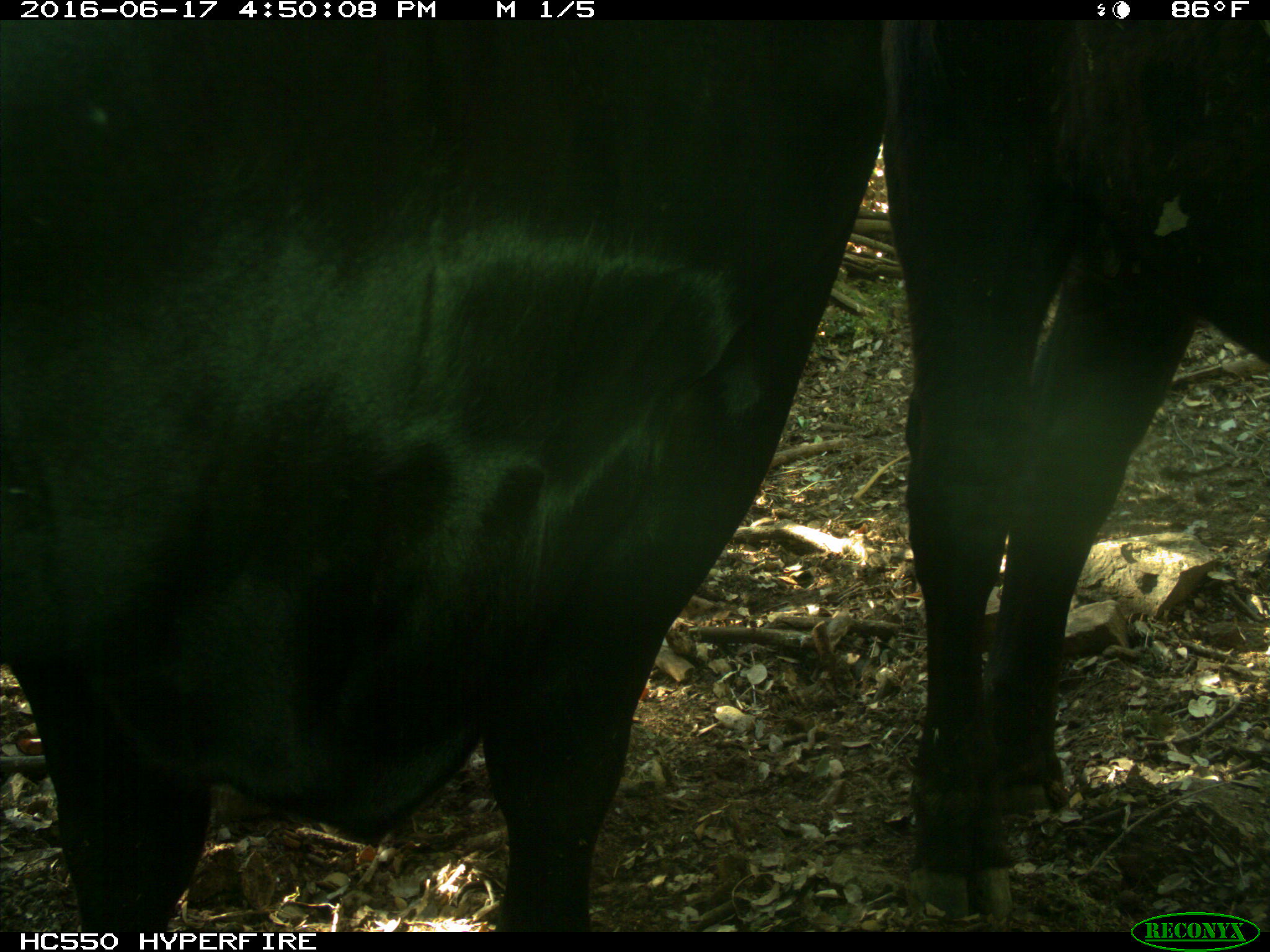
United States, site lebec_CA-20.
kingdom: Animalia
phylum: Chordata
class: Mammalia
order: Artiodactyla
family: Bovidae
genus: Bos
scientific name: Bos taurus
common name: domestic cow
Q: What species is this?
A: Bos taurus (domestic cow).